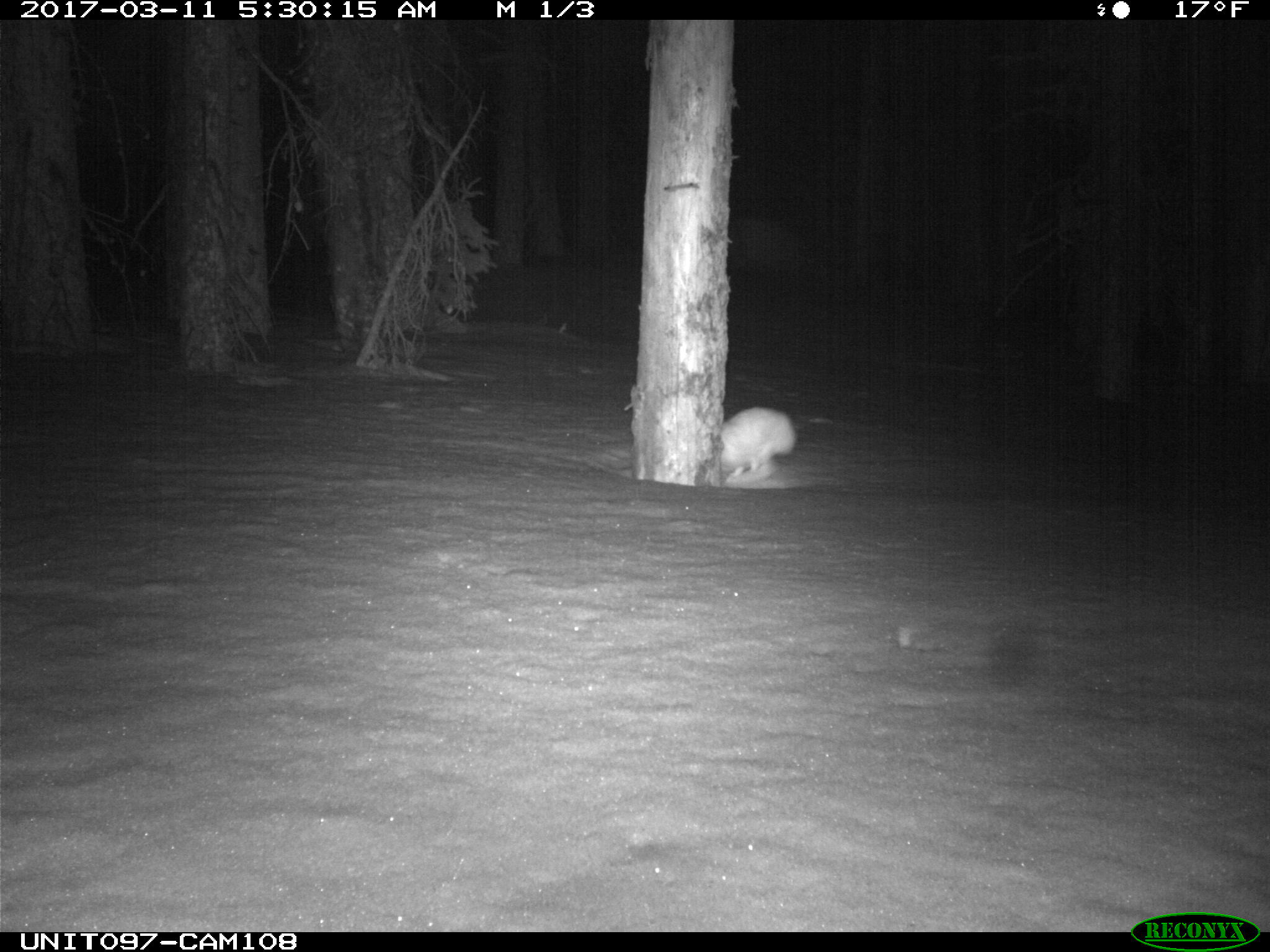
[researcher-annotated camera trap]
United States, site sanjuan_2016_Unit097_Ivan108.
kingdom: Animalia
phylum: Chordata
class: Mammalia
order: Lagomorpha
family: Leporidae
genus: Lepus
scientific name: Lepus americanus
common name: snowshoe hare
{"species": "Lepus americanus (snowshoe hare)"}